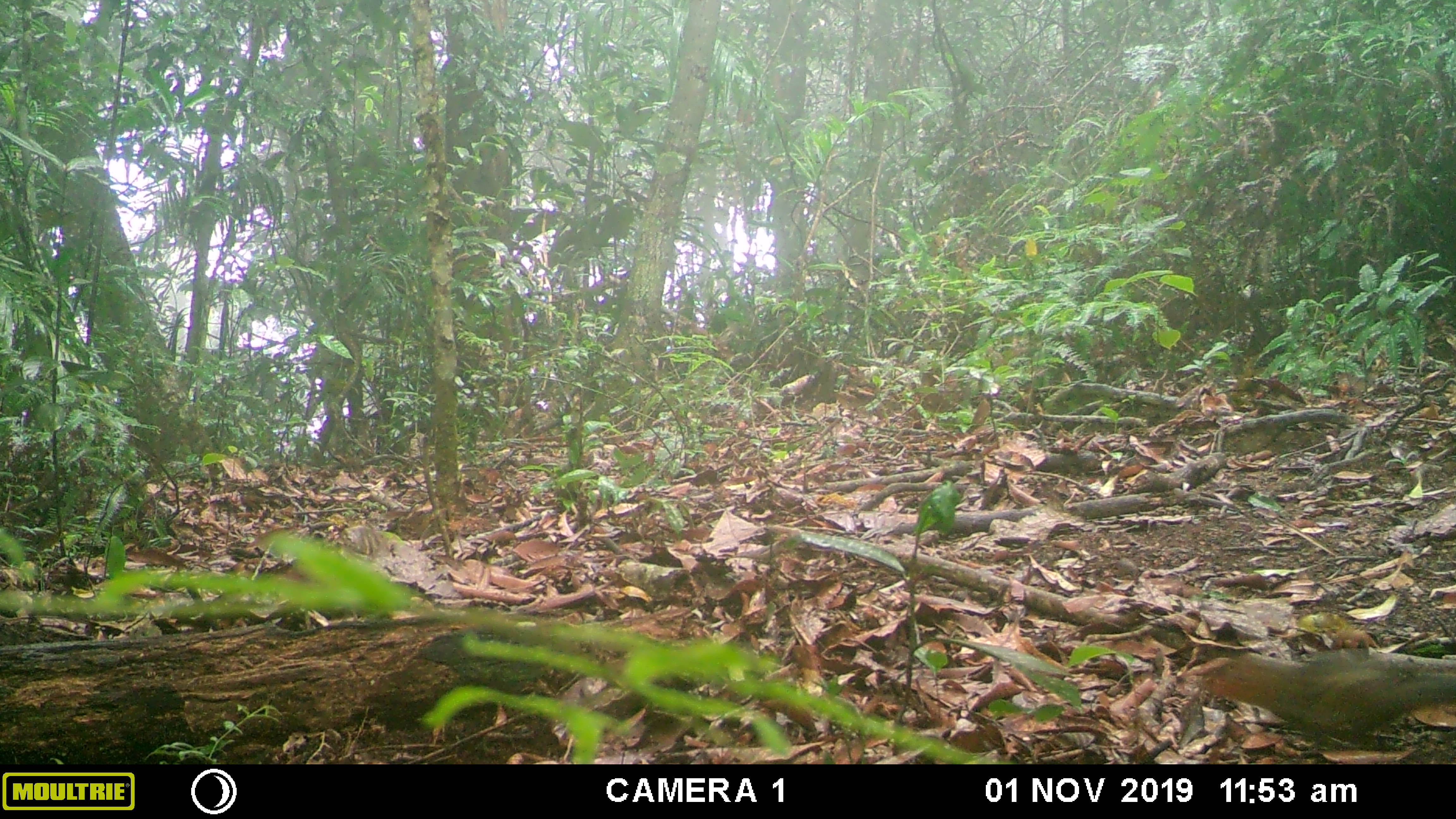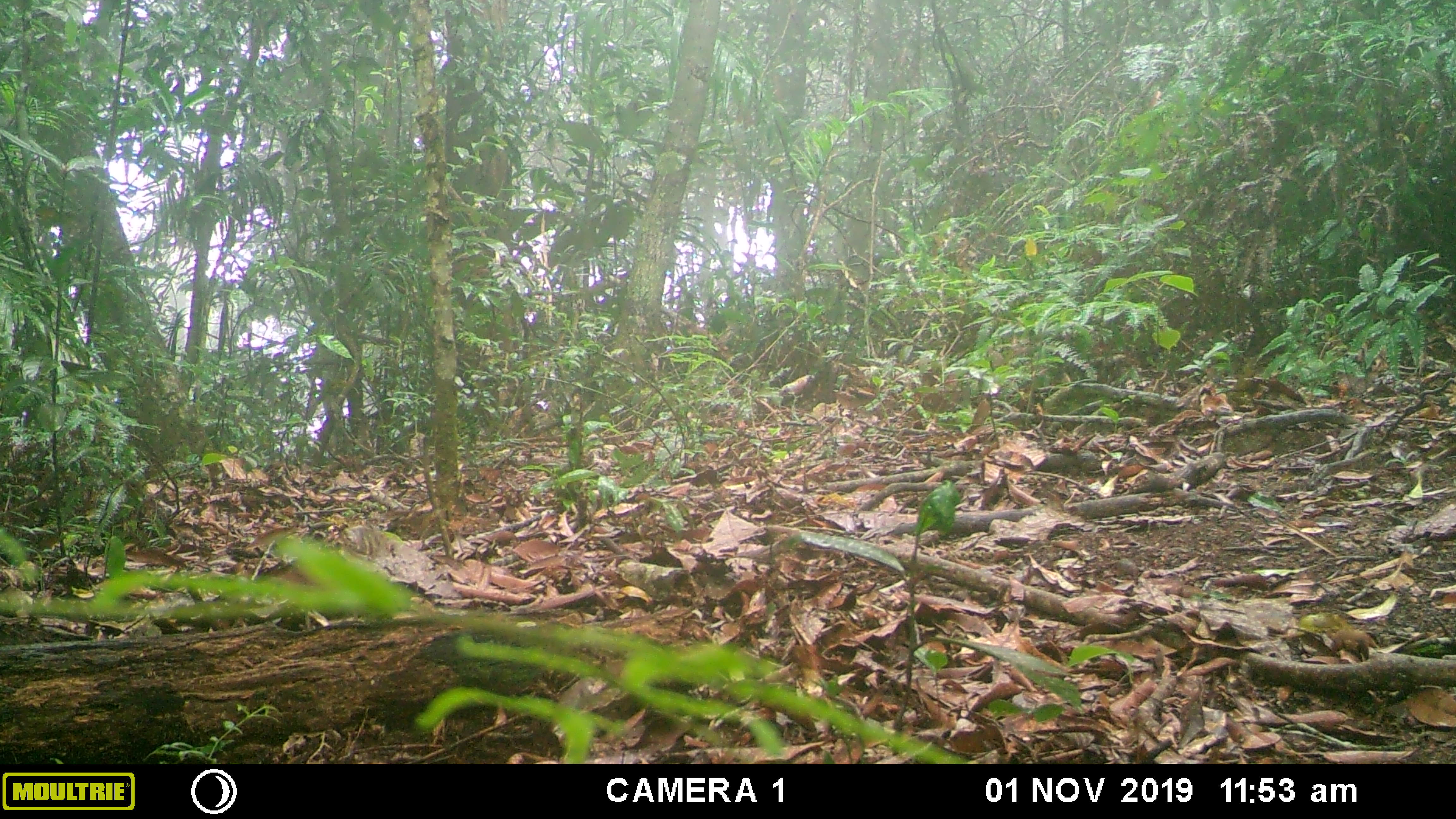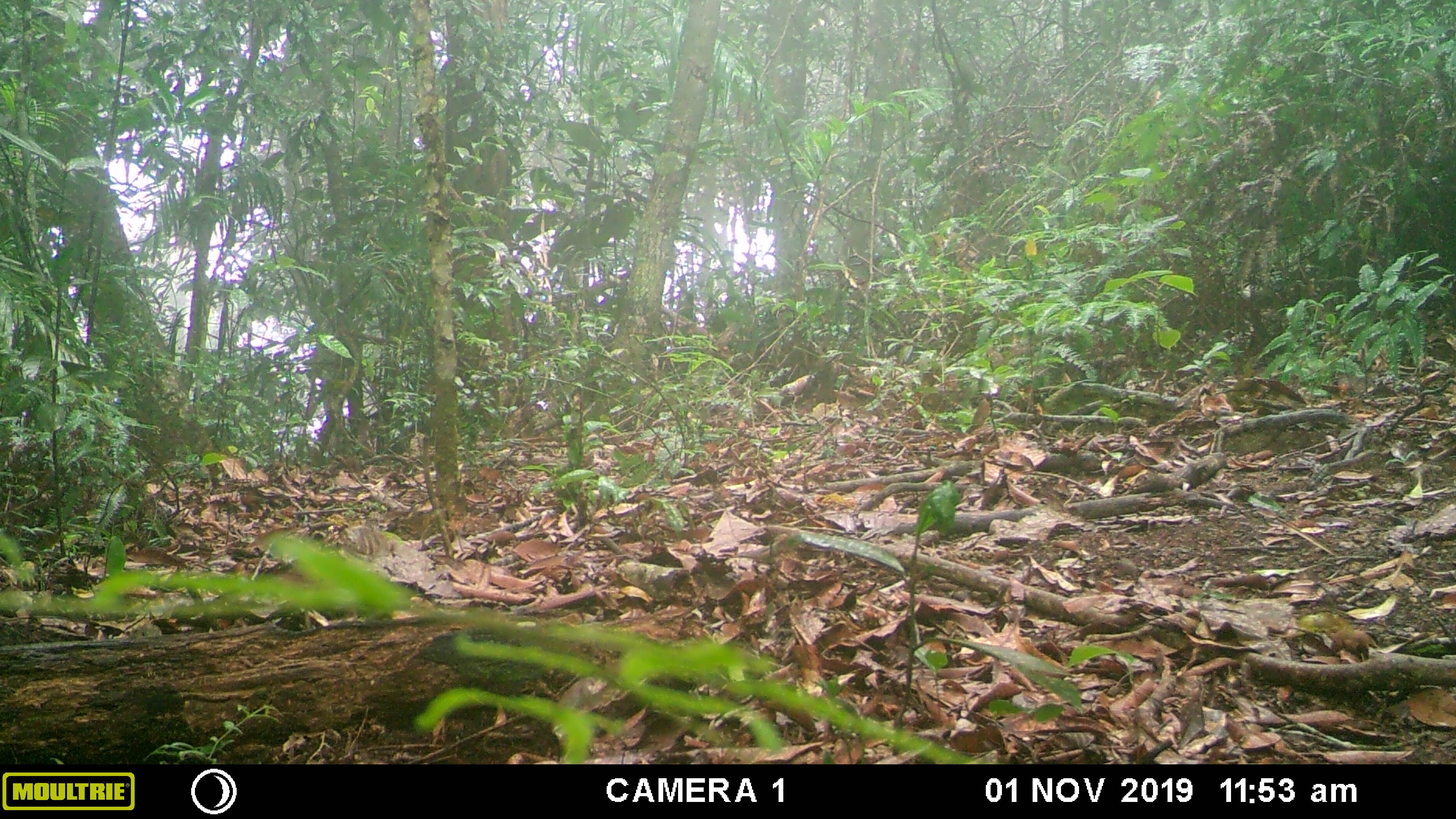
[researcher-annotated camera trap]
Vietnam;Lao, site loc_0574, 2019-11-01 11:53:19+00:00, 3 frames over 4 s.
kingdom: Animalia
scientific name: Animalia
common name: animal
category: unidentified animal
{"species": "unidentified animal (animal) (Animalia)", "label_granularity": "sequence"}